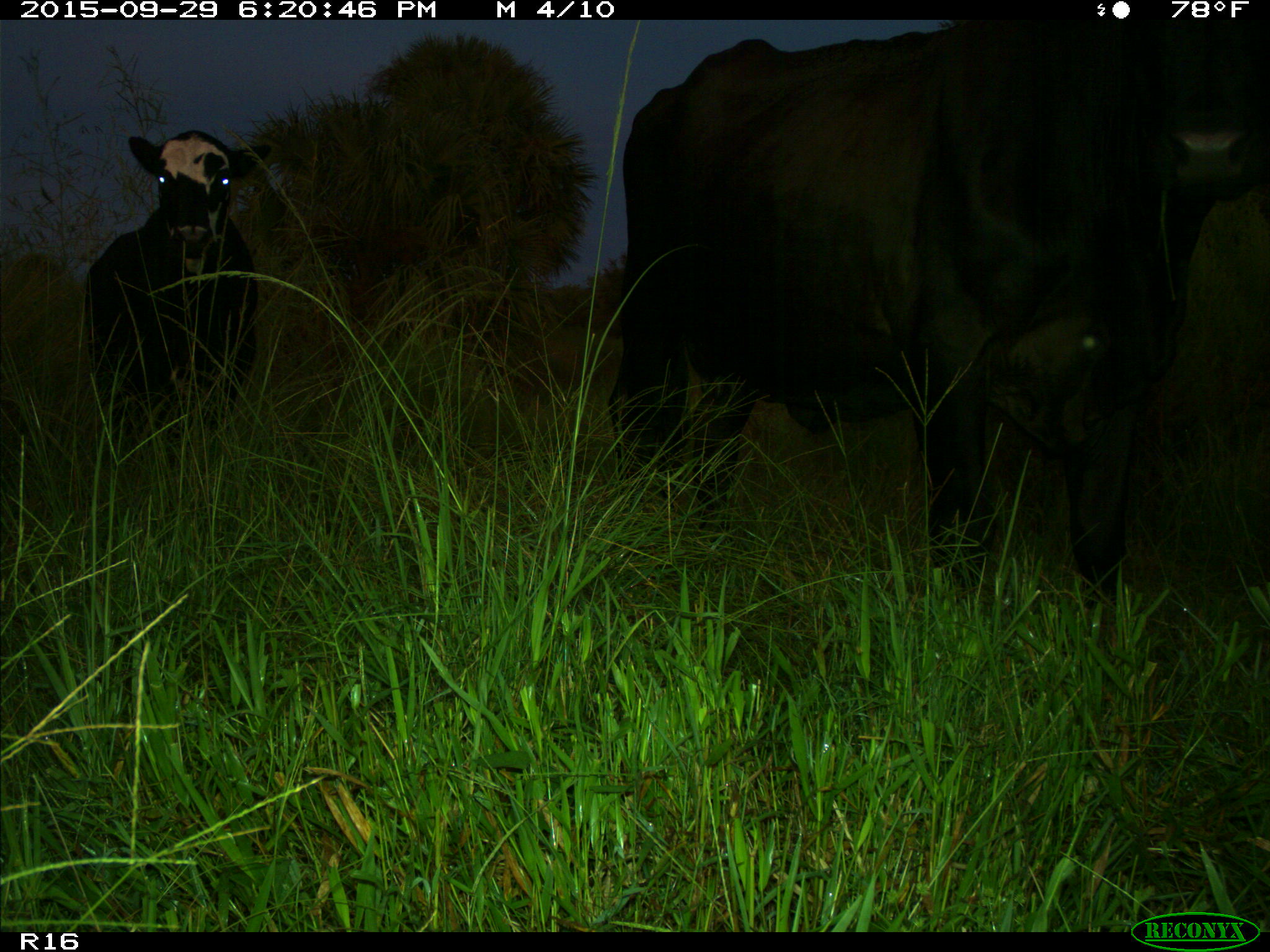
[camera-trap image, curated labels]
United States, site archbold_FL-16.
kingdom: Animalia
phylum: Chordata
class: Mammalia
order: Artiodactyla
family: Bovidae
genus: Bos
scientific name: Bos taurus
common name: domestic cow